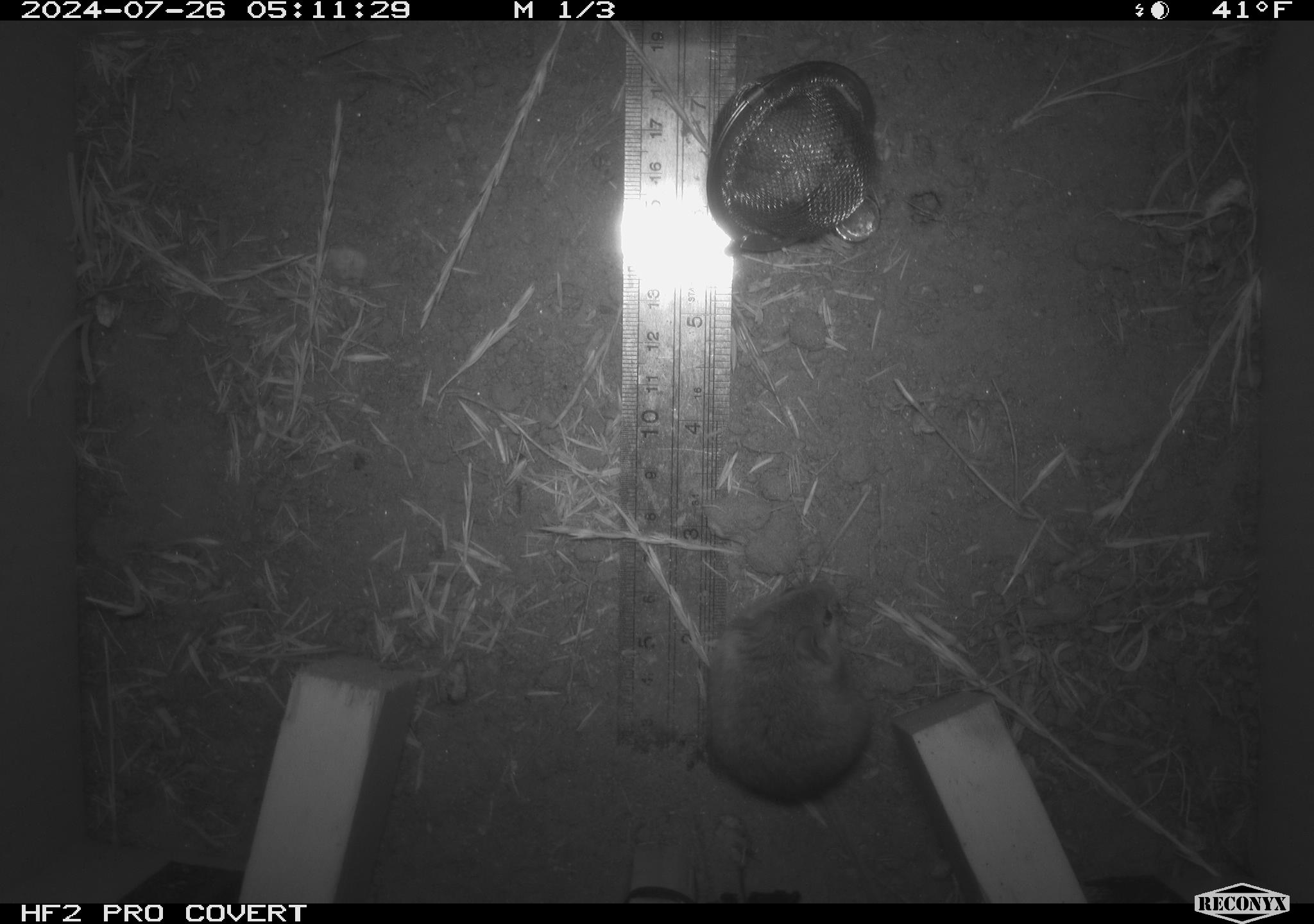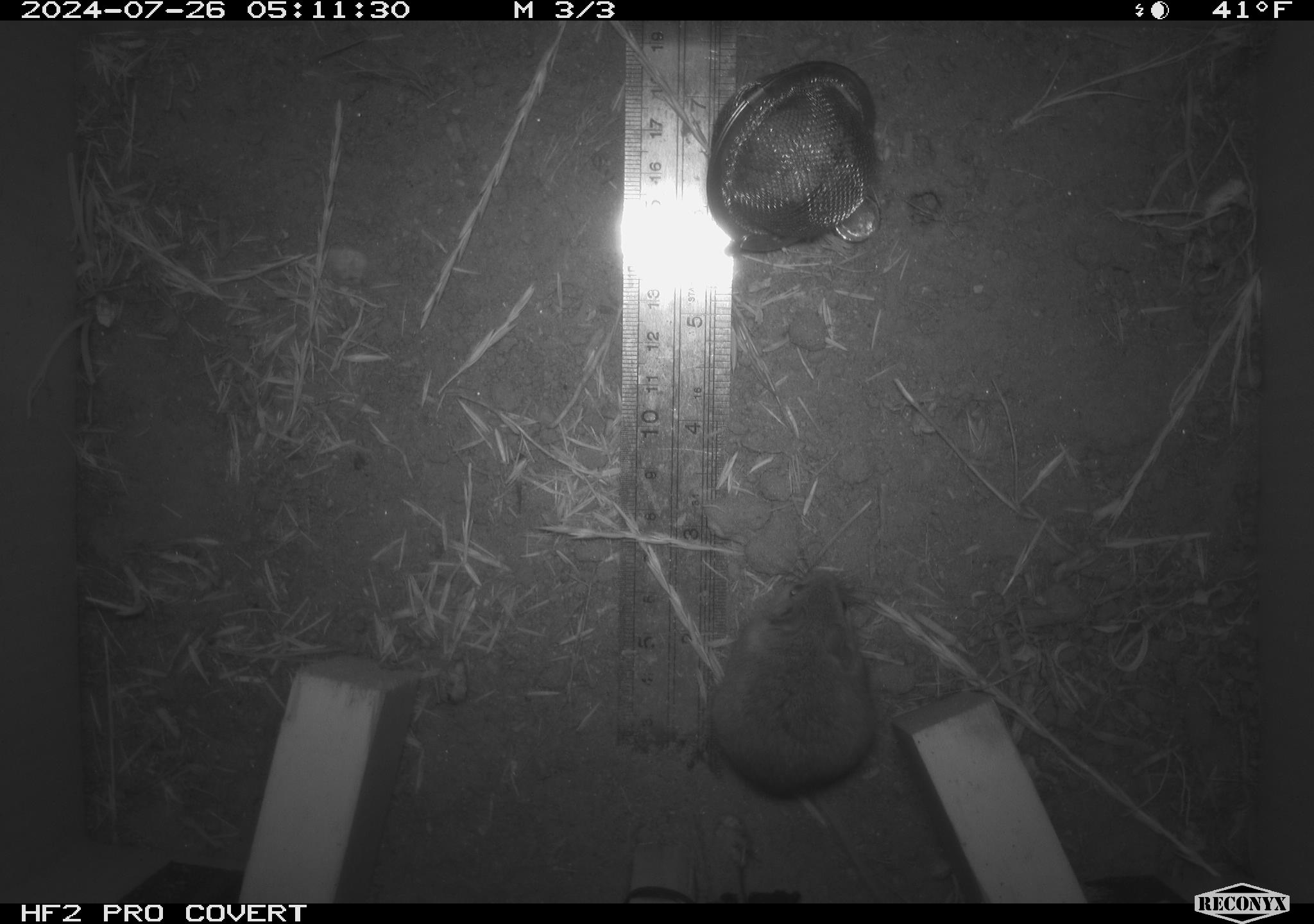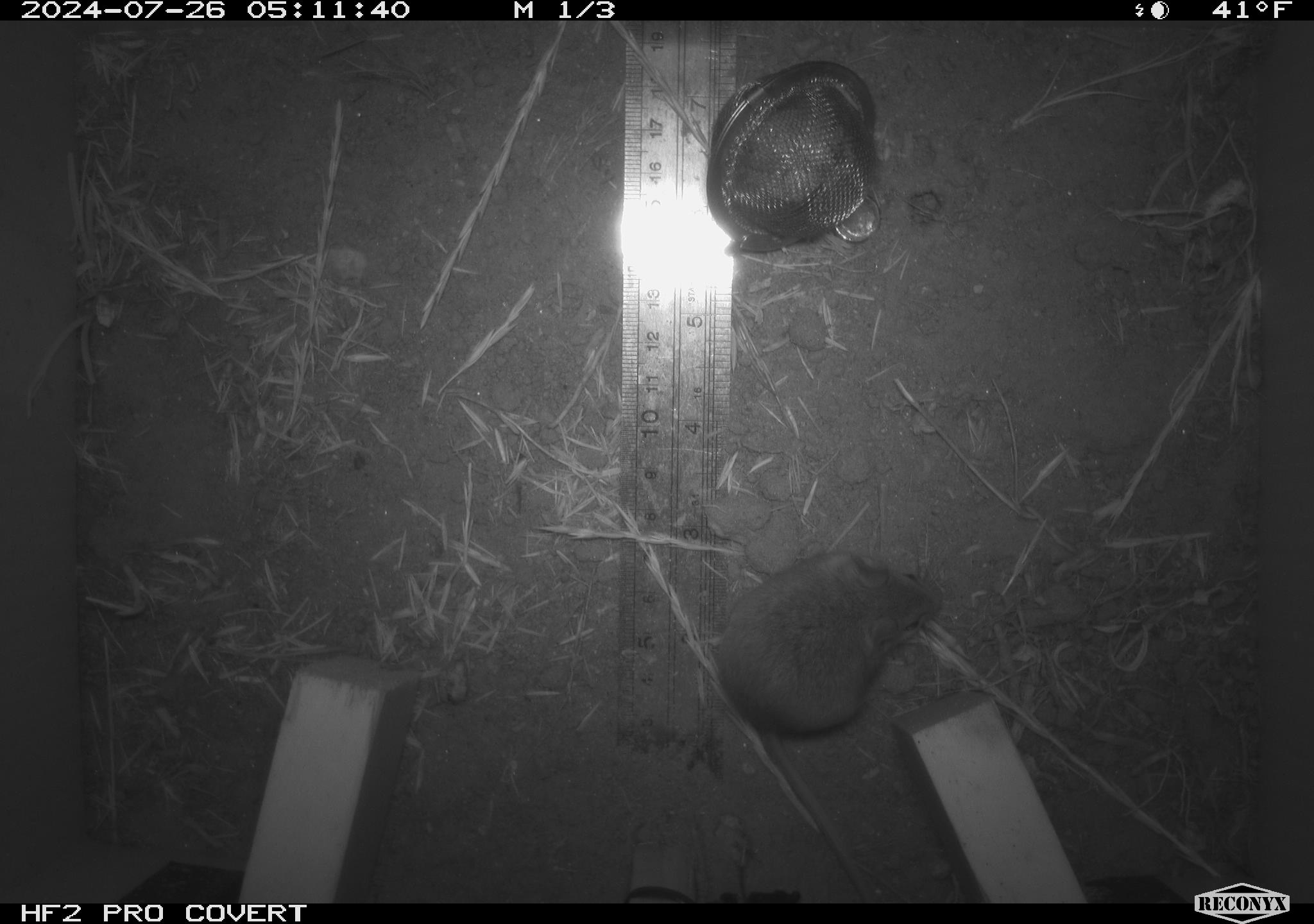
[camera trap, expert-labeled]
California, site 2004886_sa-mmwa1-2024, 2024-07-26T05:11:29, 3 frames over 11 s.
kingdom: Animalia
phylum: Chordata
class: Mammalia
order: Rodentia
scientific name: Rodentia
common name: mouse species